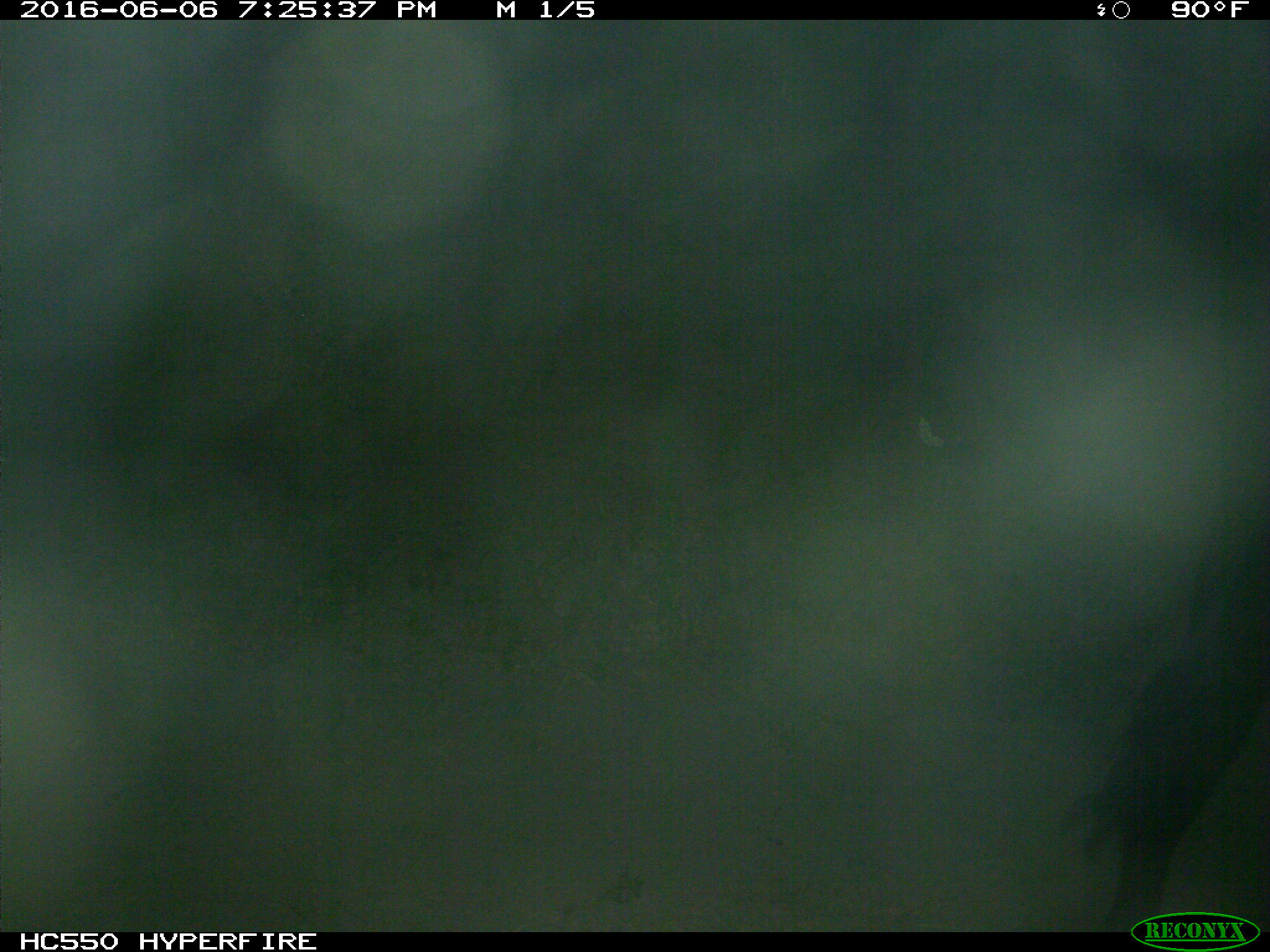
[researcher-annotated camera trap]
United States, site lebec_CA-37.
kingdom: Animalia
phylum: Chordata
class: Mammalia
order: Artiodactyla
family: Bovidae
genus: Bos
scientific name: Bos taurus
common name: domestic cow